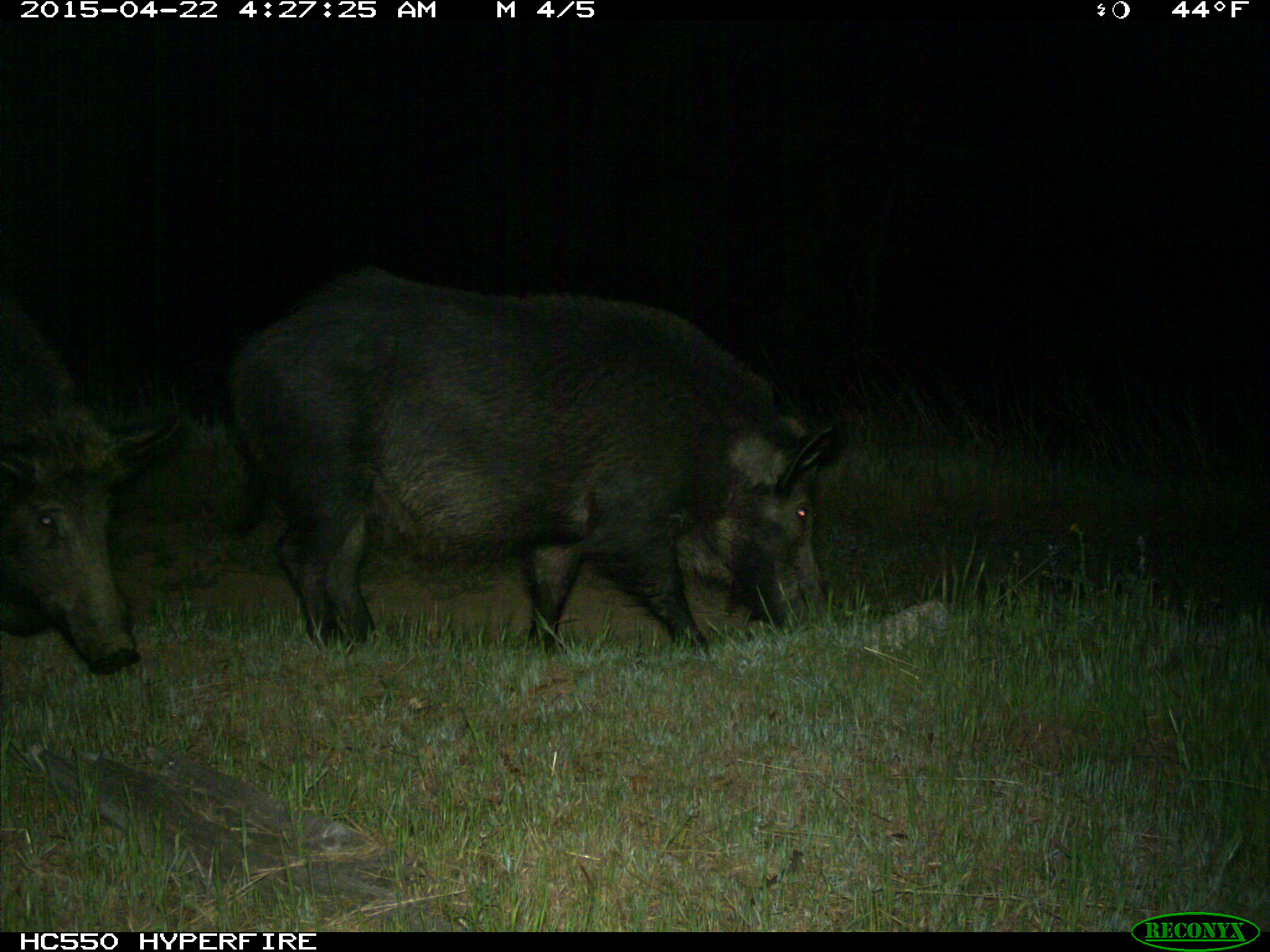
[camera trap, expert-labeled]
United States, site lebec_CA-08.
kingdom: Animalia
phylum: Chordata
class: Mammalia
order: Artiodactyla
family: Suidae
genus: Sus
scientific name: Sus scrofa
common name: wild boar